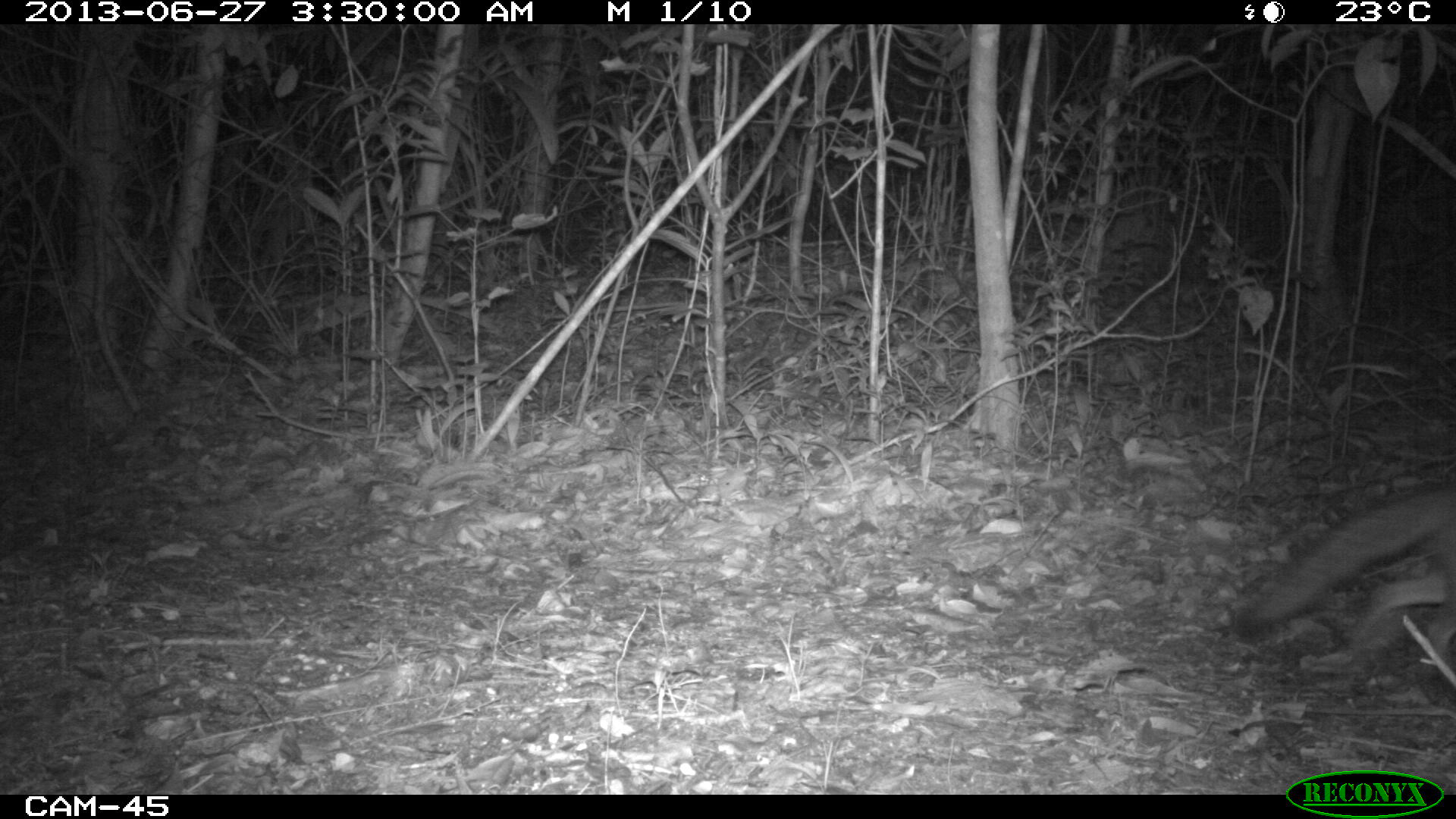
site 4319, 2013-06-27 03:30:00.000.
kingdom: Animalia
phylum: Chordata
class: Mammalia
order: Carnivora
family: Canidae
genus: Urocyon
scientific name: Urocyon cinereoargenteus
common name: gray fox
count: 1